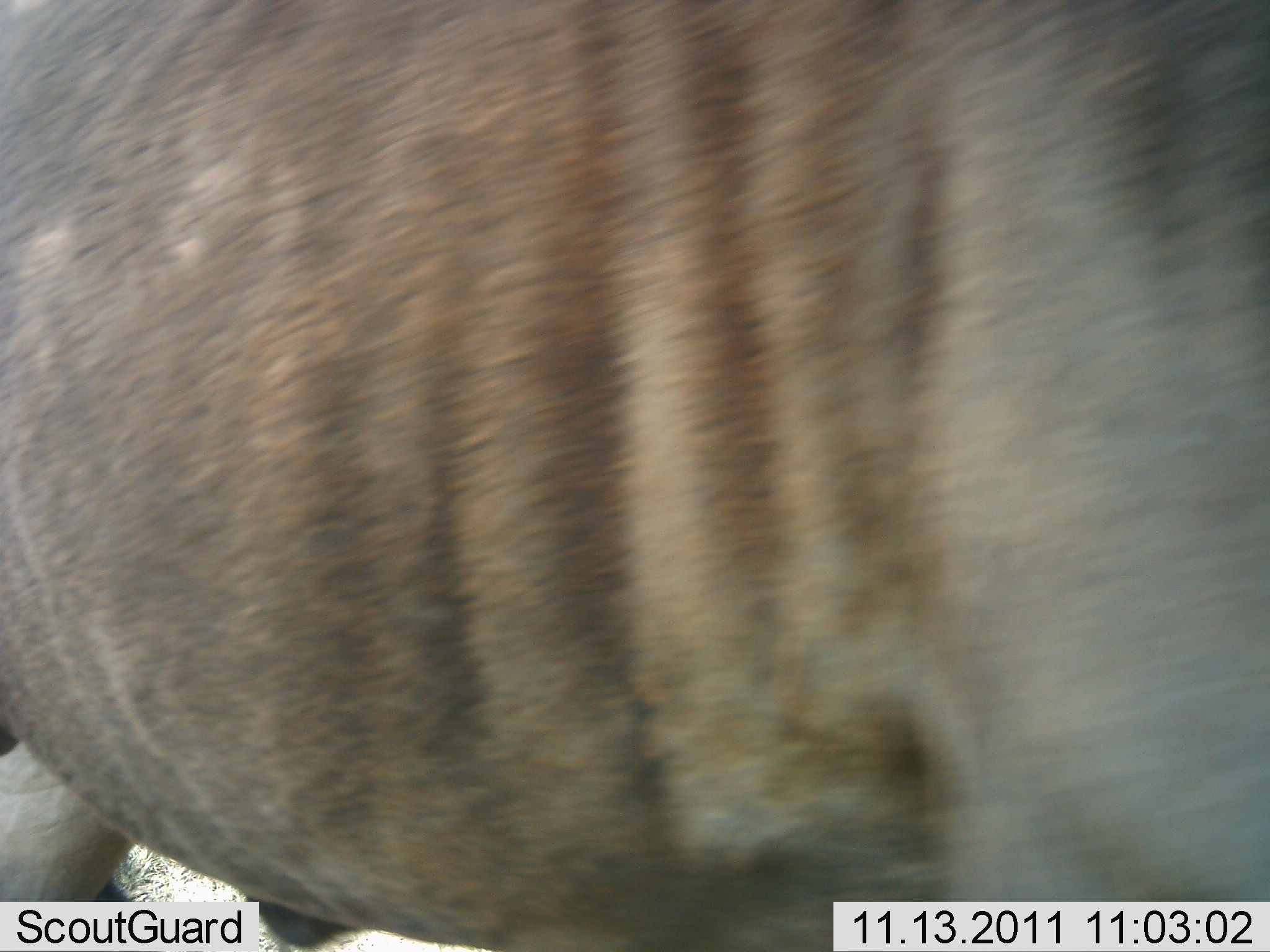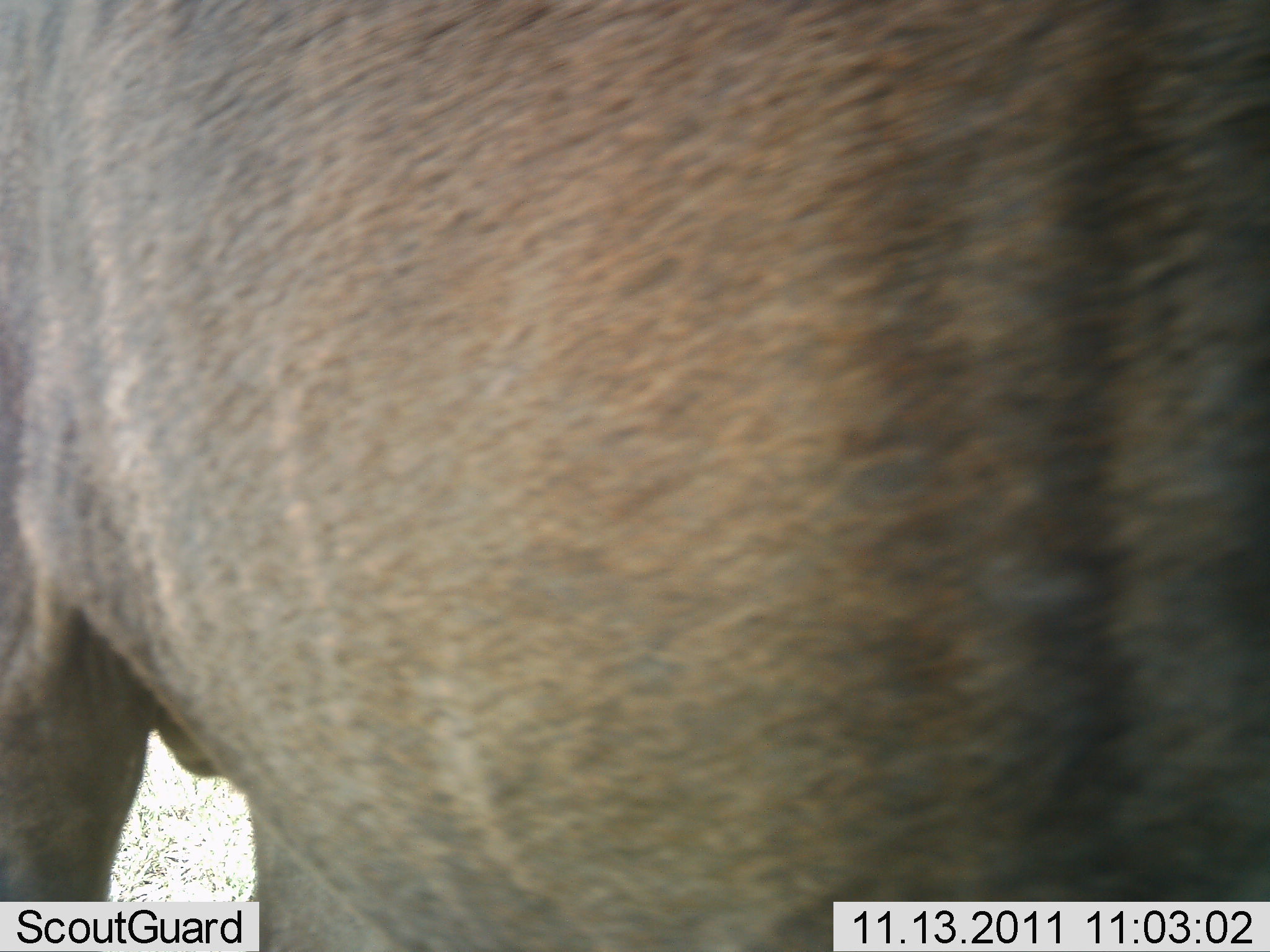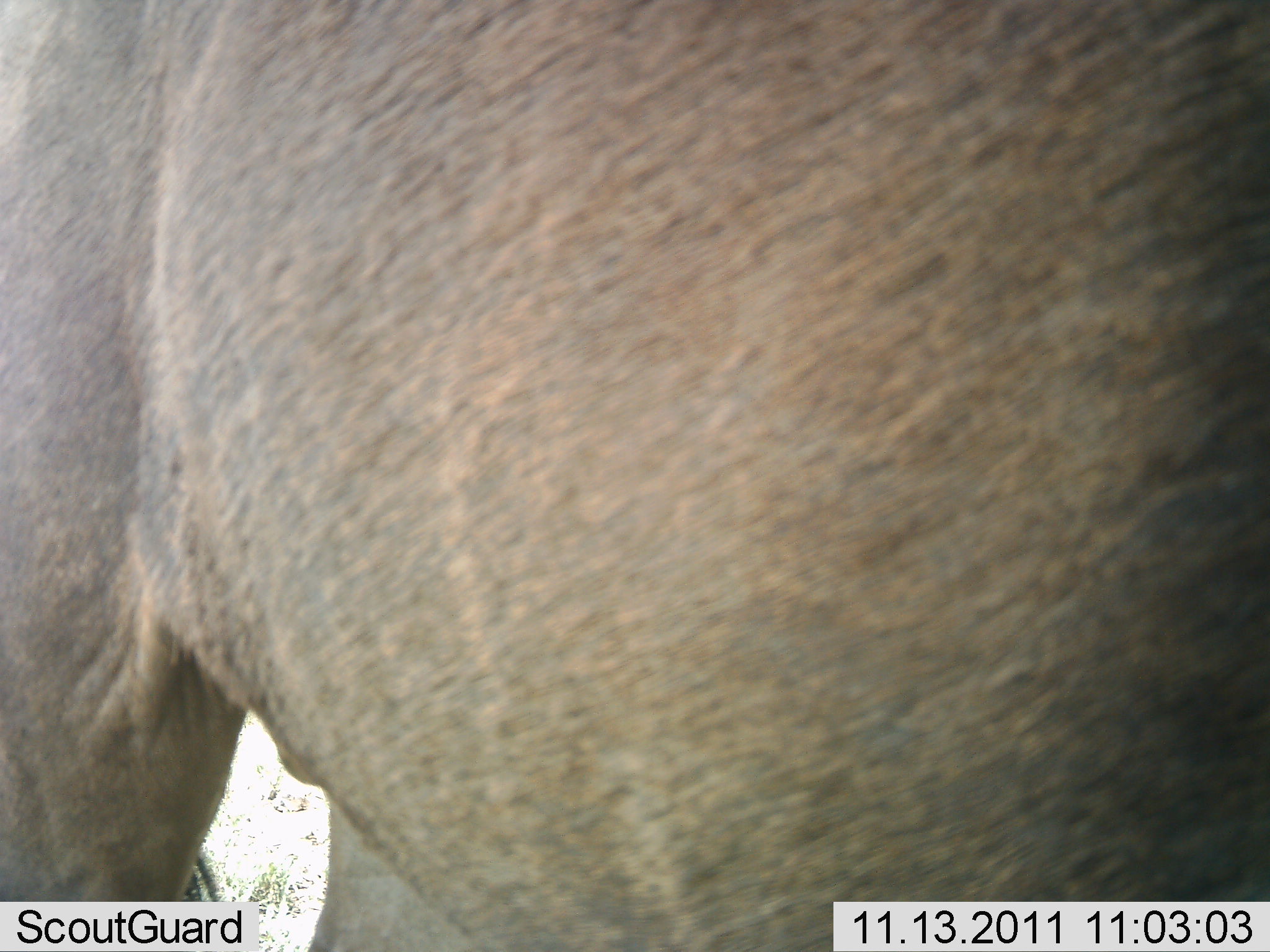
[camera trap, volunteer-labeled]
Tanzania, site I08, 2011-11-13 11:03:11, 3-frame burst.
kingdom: Animalia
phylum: Chordata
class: Mammalia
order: Artiodactyla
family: Bovidae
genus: Connochaetes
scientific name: Connochaetes taurinus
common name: blue wildebeest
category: wildebeest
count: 1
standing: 56%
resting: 0%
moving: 44%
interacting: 0%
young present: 0%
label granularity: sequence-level